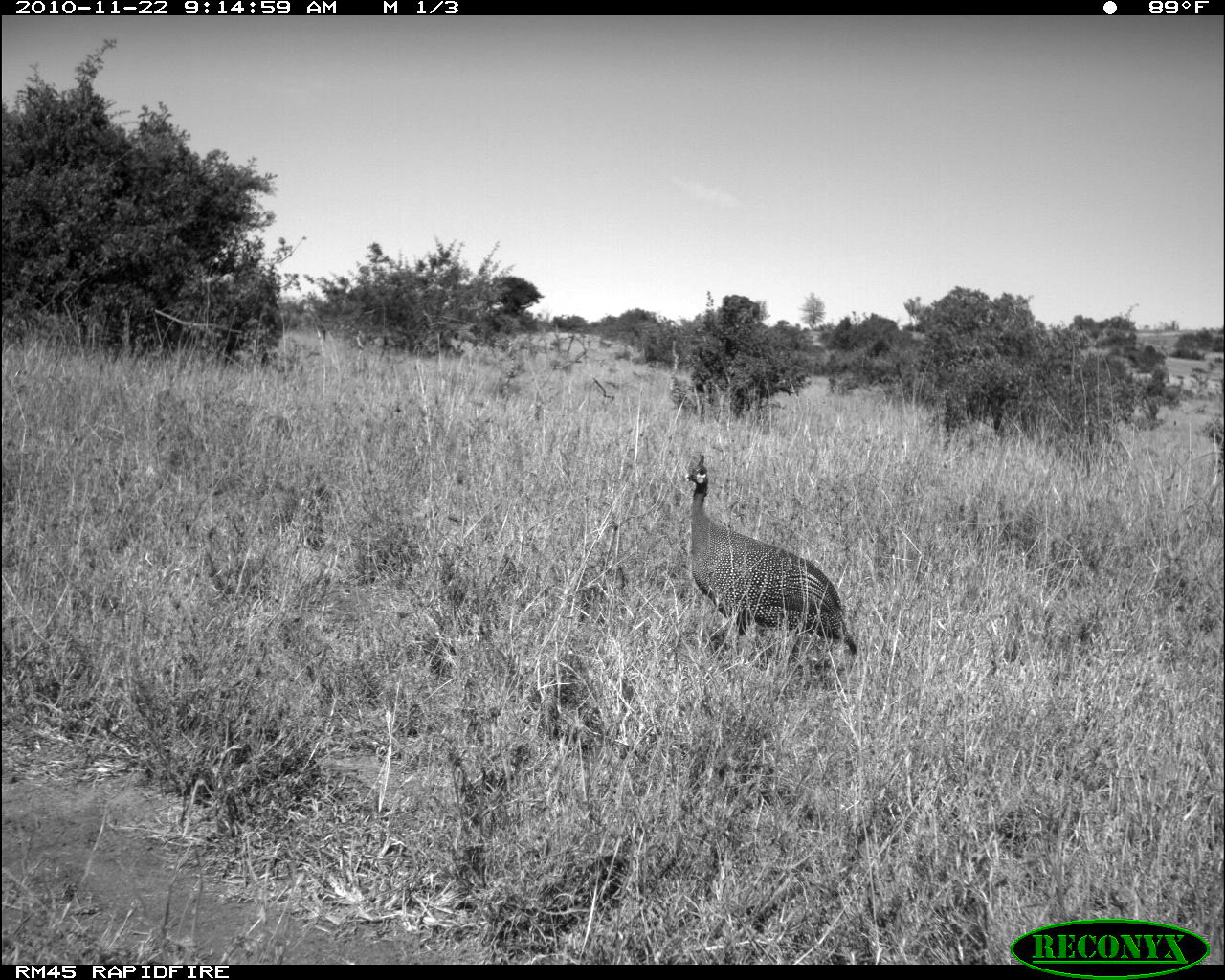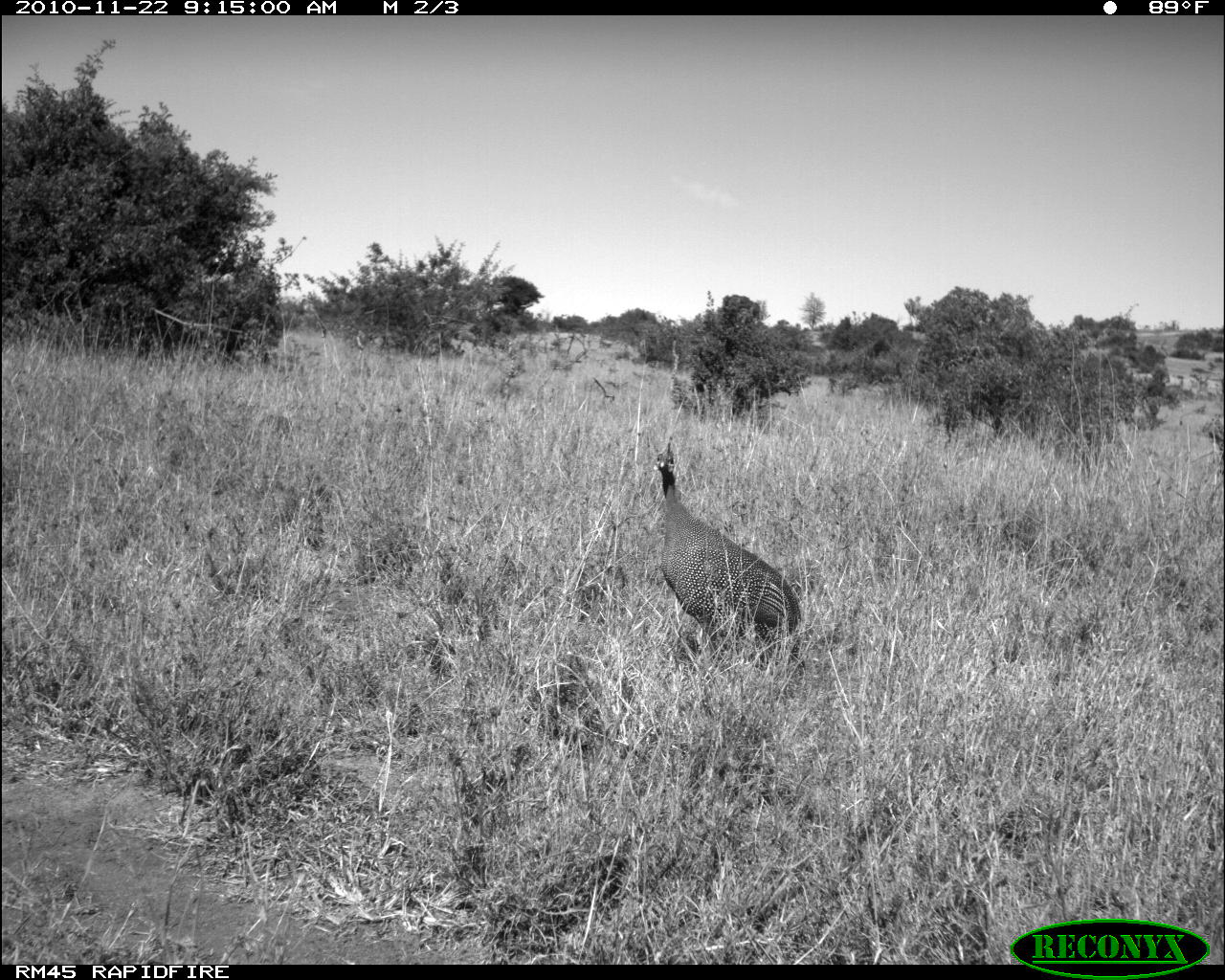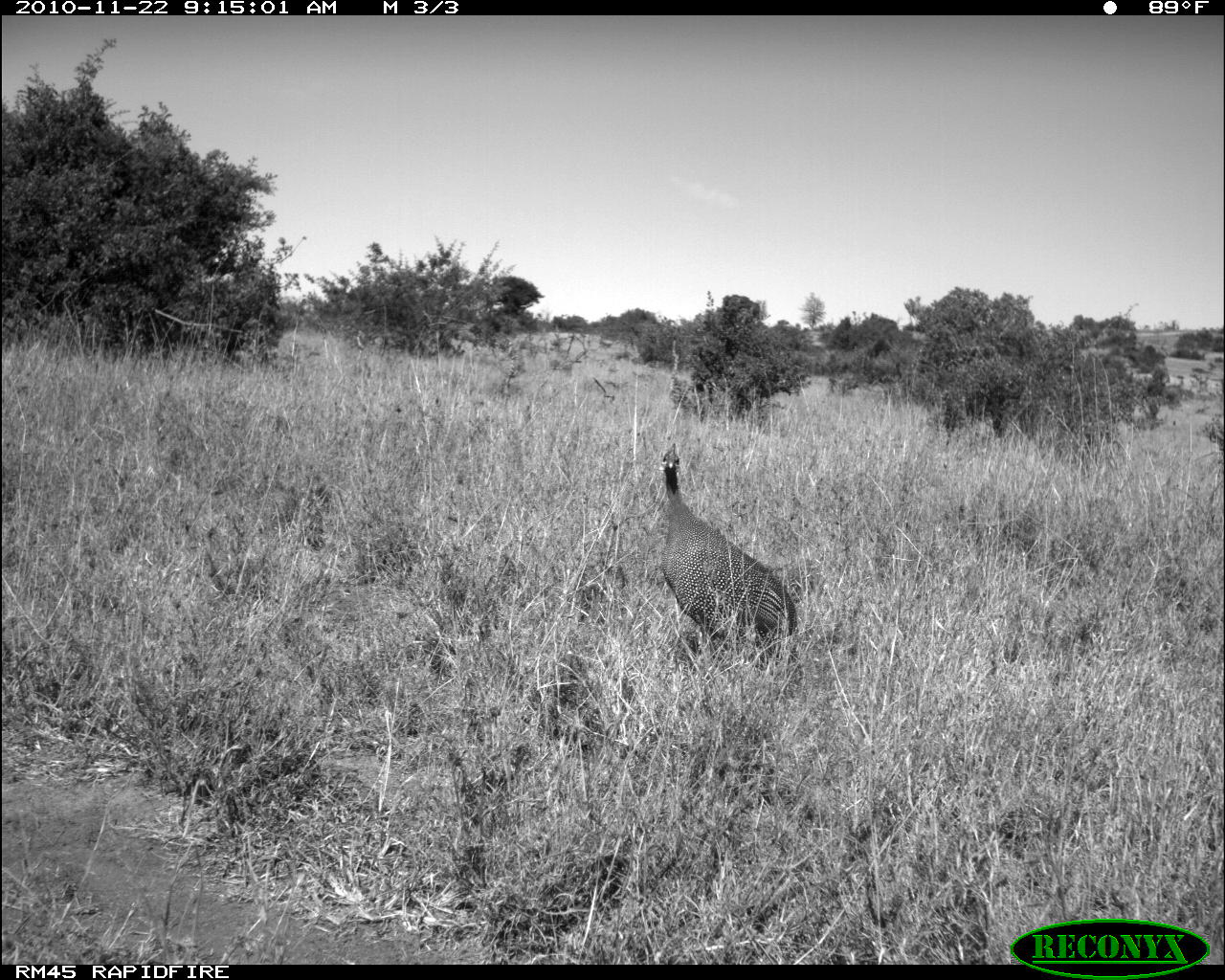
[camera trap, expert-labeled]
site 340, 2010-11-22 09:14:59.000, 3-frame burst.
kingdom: Animalia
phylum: Chordata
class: Aves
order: Galliformes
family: Numididae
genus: Numida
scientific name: Numida meleagris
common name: helmeted guineafowl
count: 1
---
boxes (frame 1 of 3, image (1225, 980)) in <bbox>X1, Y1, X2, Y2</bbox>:
numida meleagris: <bbox>680, 450, 861, 665</bbox>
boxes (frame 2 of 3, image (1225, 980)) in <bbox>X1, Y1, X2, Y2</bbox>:
numida meleagris: <bbox>649, 434, 802, 642</bbox>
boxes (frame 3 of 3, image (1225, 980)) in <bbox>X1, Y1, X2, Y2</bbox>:
numida meleagris: <bbox>661, 443, 803, 675</bbox>